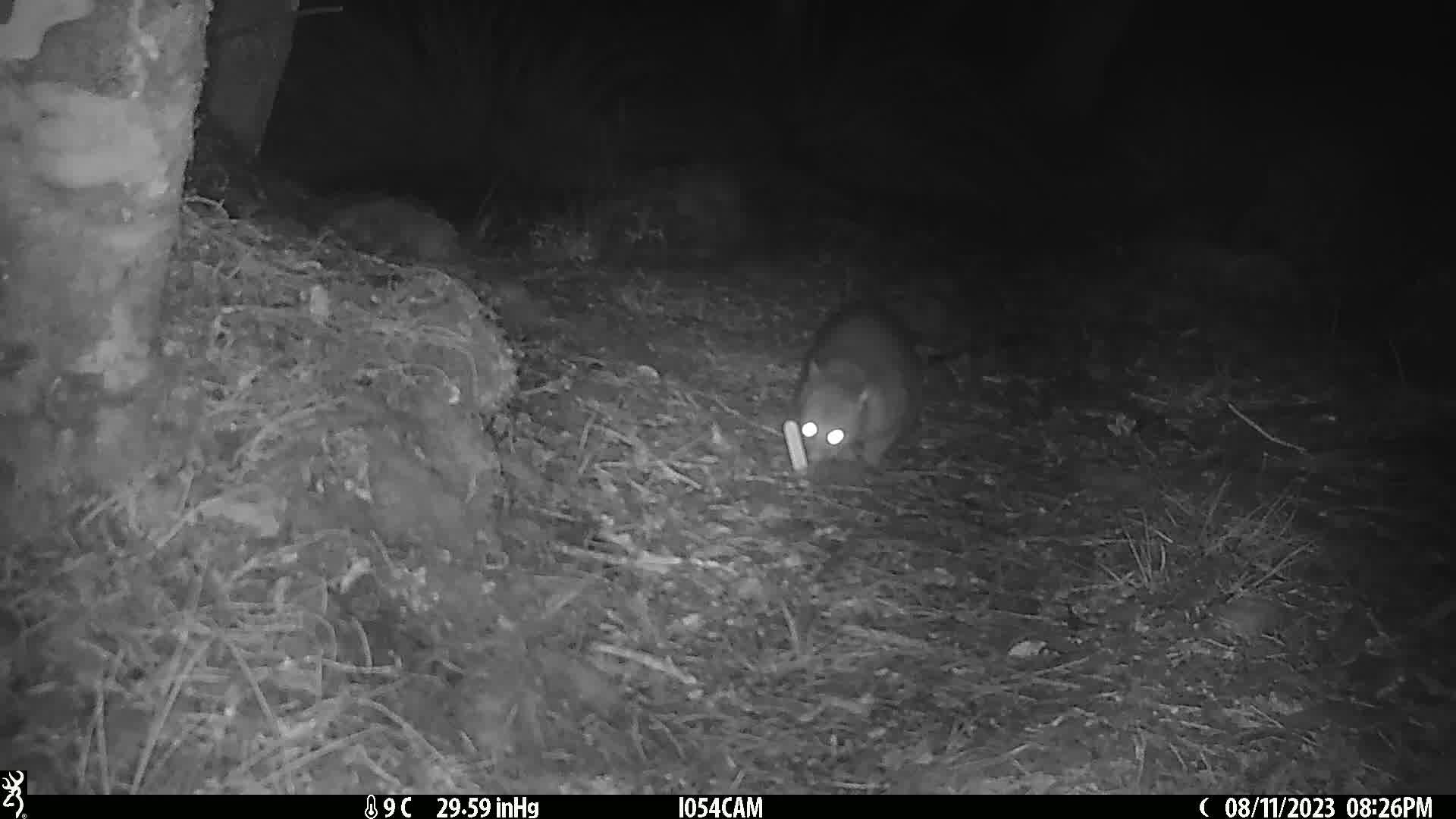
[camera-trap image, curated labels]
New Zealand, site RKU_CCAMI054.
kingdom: Animalia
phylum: Chordata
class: Mammalia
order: Diprotodontia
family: Phalangeridae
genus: Trichosurus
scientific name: Trichosurus vulpecula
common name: common brushtail possum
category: possum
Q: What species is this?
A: Possum (common brushtail possum) (Trichosurus vulpecula).